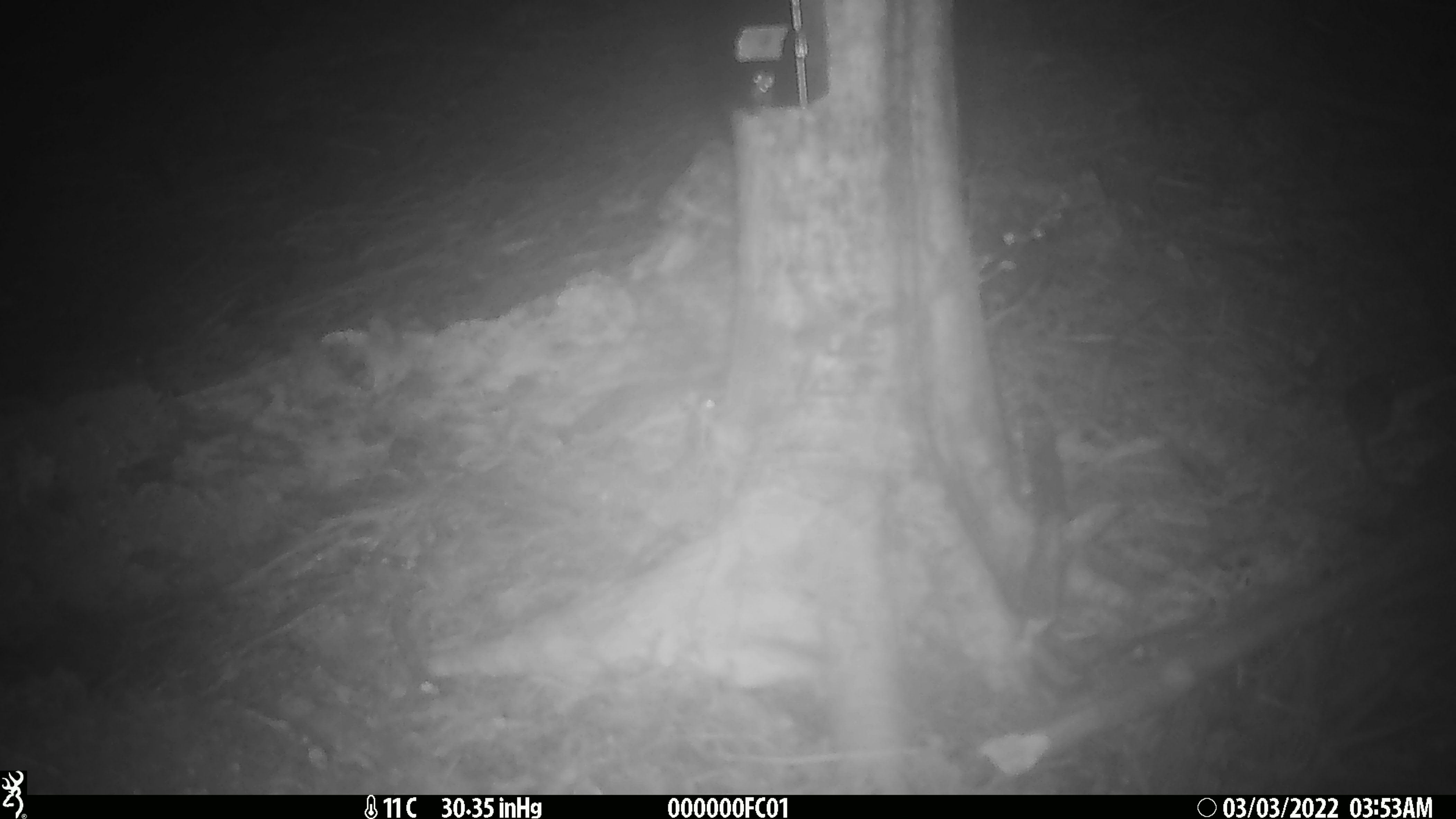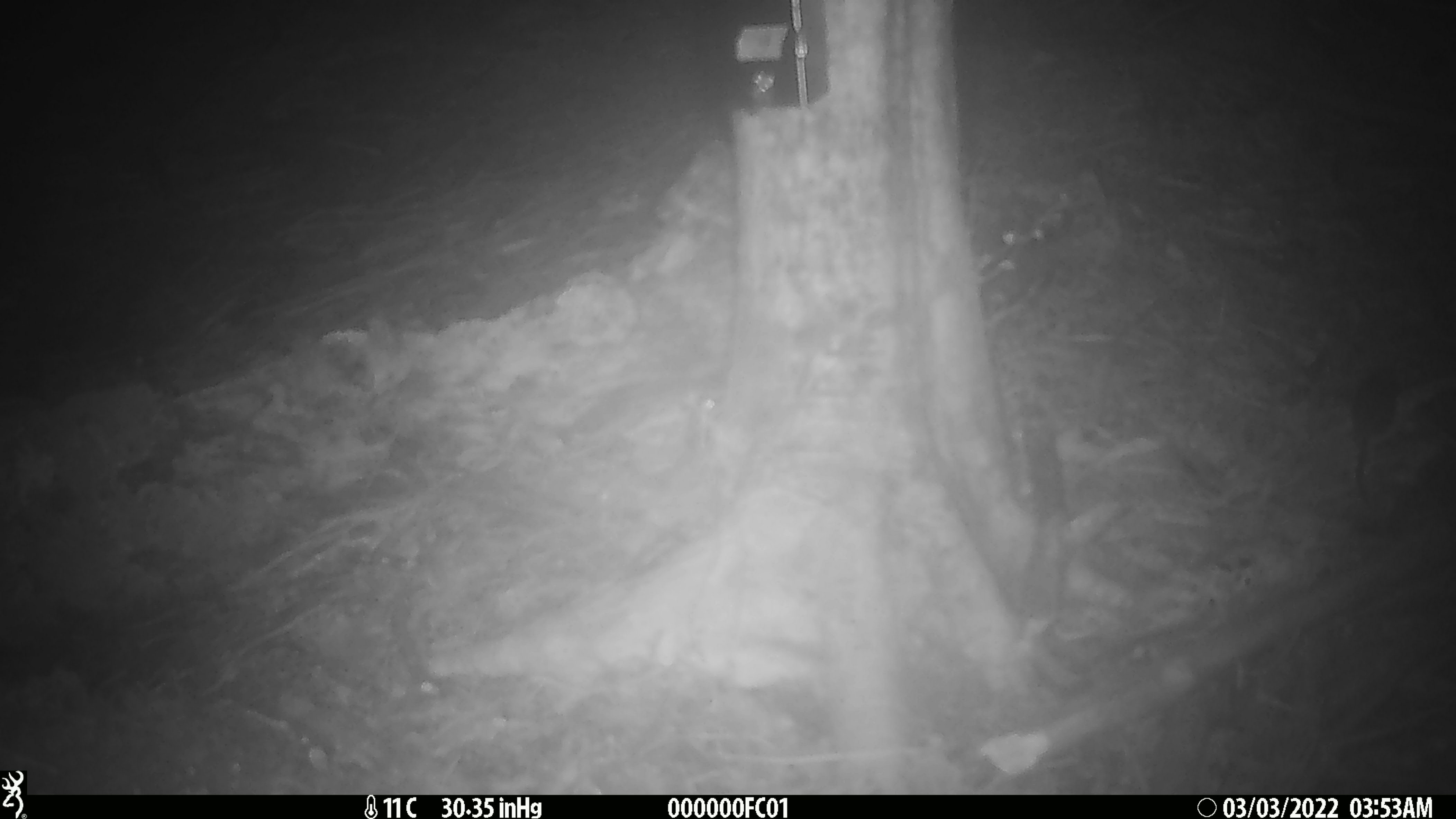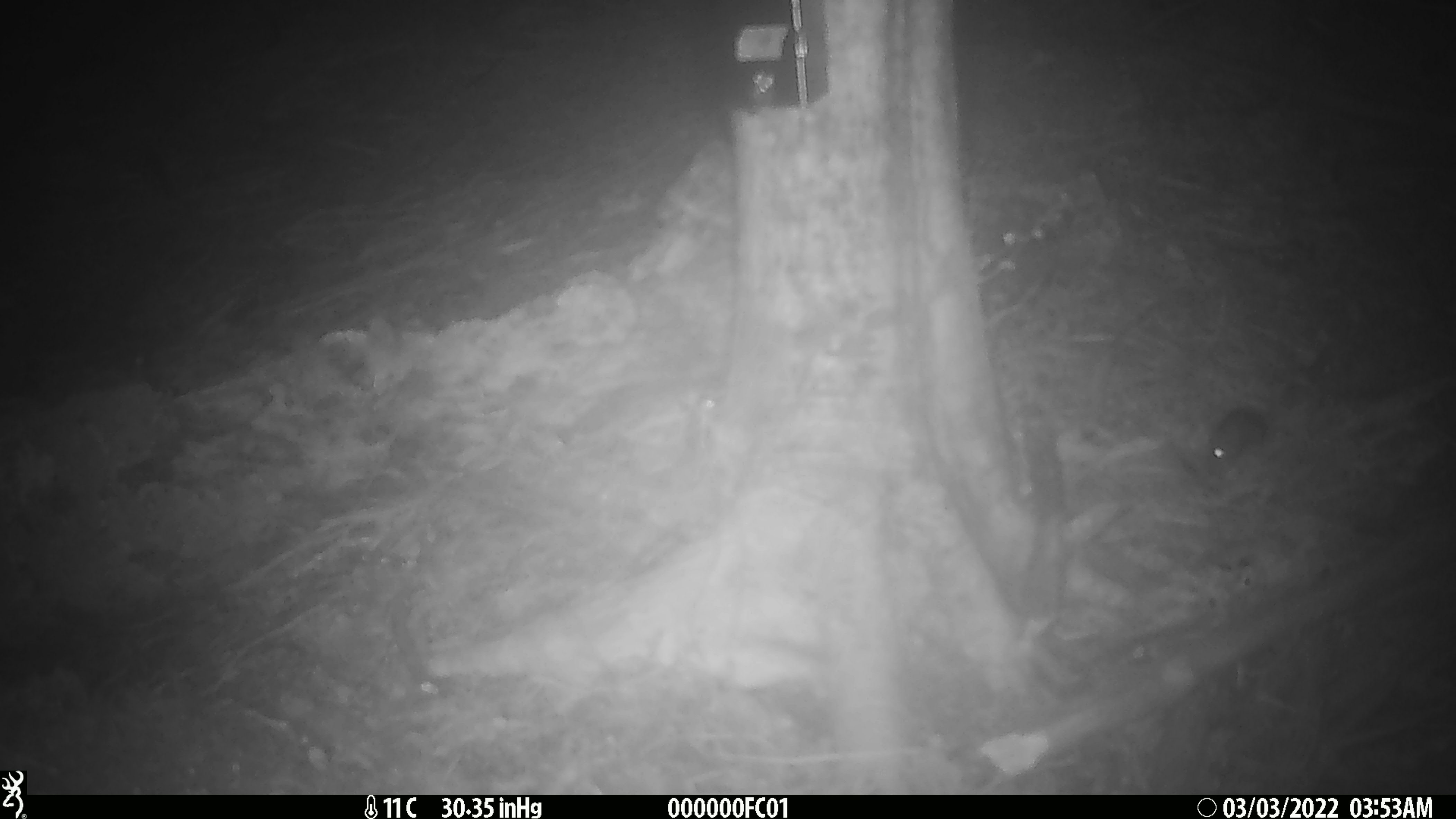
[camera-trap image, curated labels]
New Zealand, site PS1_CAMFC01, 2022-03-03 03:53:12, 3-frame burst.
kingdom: Animalia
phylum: Chordata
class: Mammalia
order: Rodentia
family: Muridae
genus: Mus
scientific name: Mus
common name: mouse